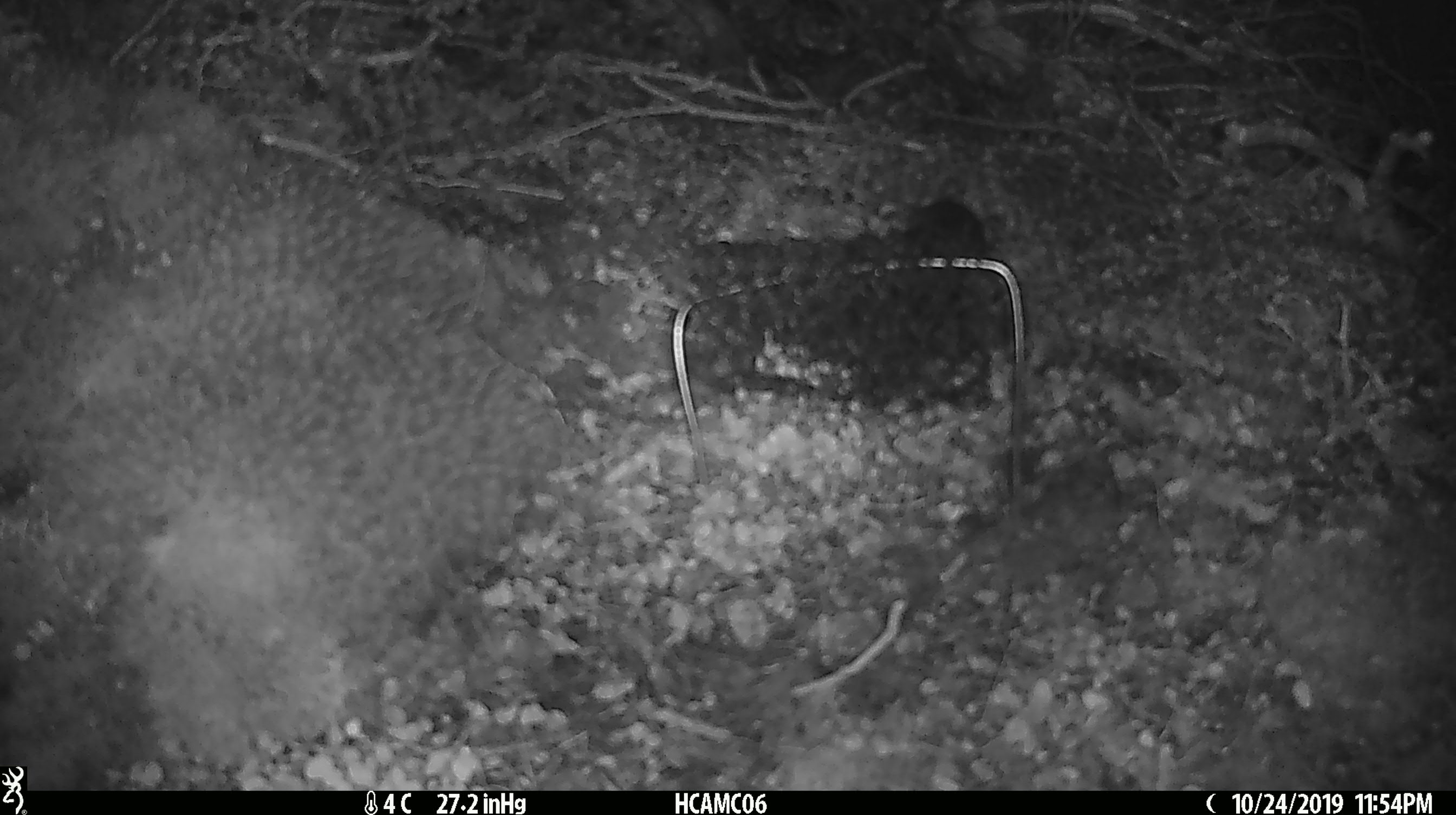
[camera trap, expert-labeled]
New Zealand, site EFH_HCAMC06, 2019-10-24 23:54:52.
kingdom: Animalia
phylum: Chordata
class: Mammalia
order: Rodentia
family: Muridae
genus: Mus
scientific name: Mus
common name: mouse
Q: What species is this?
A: Mouse (Mus).